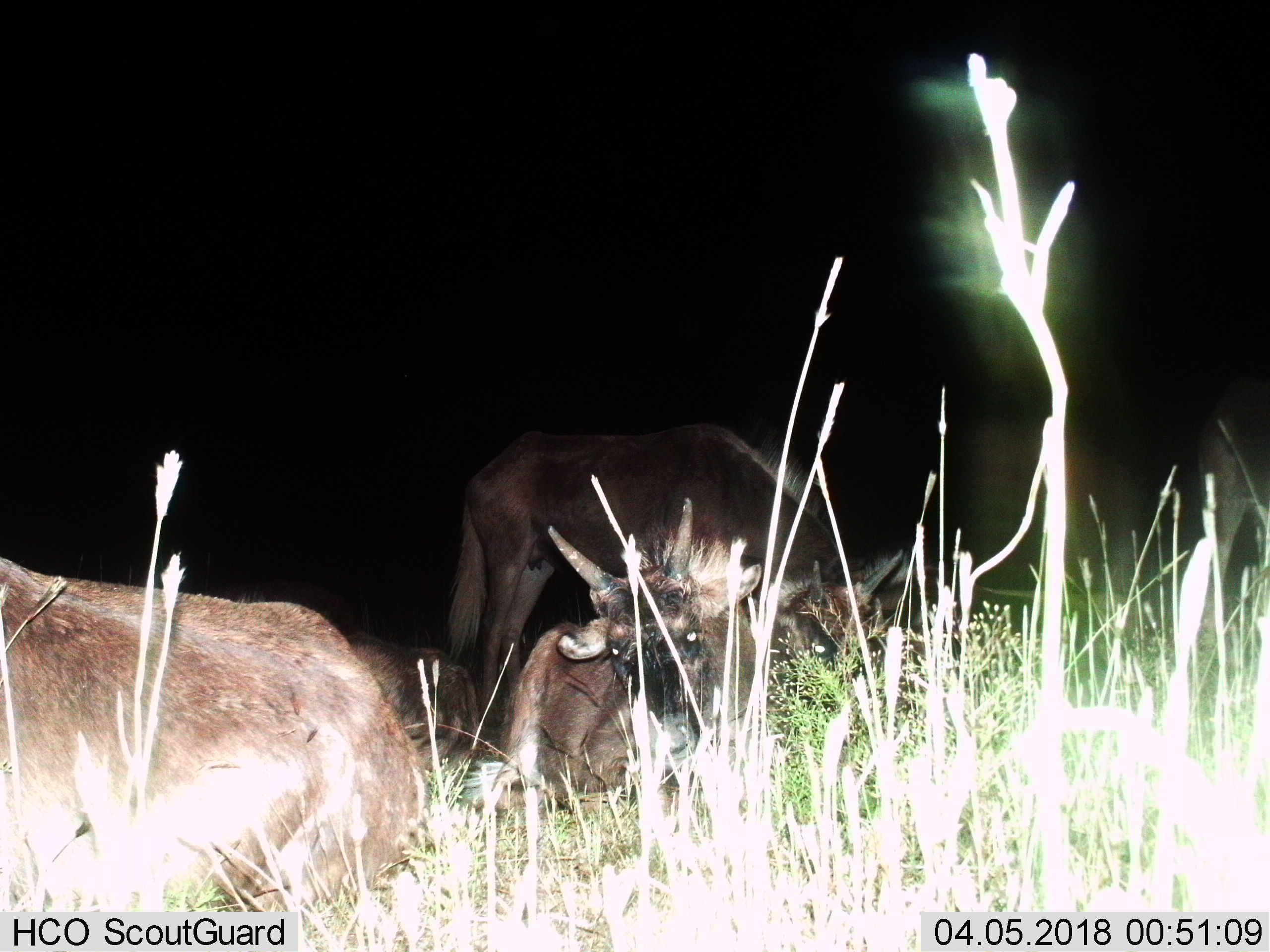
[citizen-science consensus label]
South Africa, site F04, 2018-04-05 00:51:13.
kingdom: Animalia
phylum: Chordata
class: Mammalia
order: Artiodactyla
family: Bovidae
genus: Tragelaphus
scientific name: Tragelaphus oryx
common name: eland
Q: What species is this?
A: Eland (Tragelaphus oryx).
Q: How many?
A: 4.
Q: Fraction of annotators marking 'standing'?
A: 67%.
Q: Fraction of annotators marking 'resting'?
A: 33%.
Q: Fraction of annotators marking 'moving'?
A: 0%.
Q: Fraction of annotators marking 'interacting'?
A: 0%.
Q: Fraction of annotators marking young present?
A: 33%.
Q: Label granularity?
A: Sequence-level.